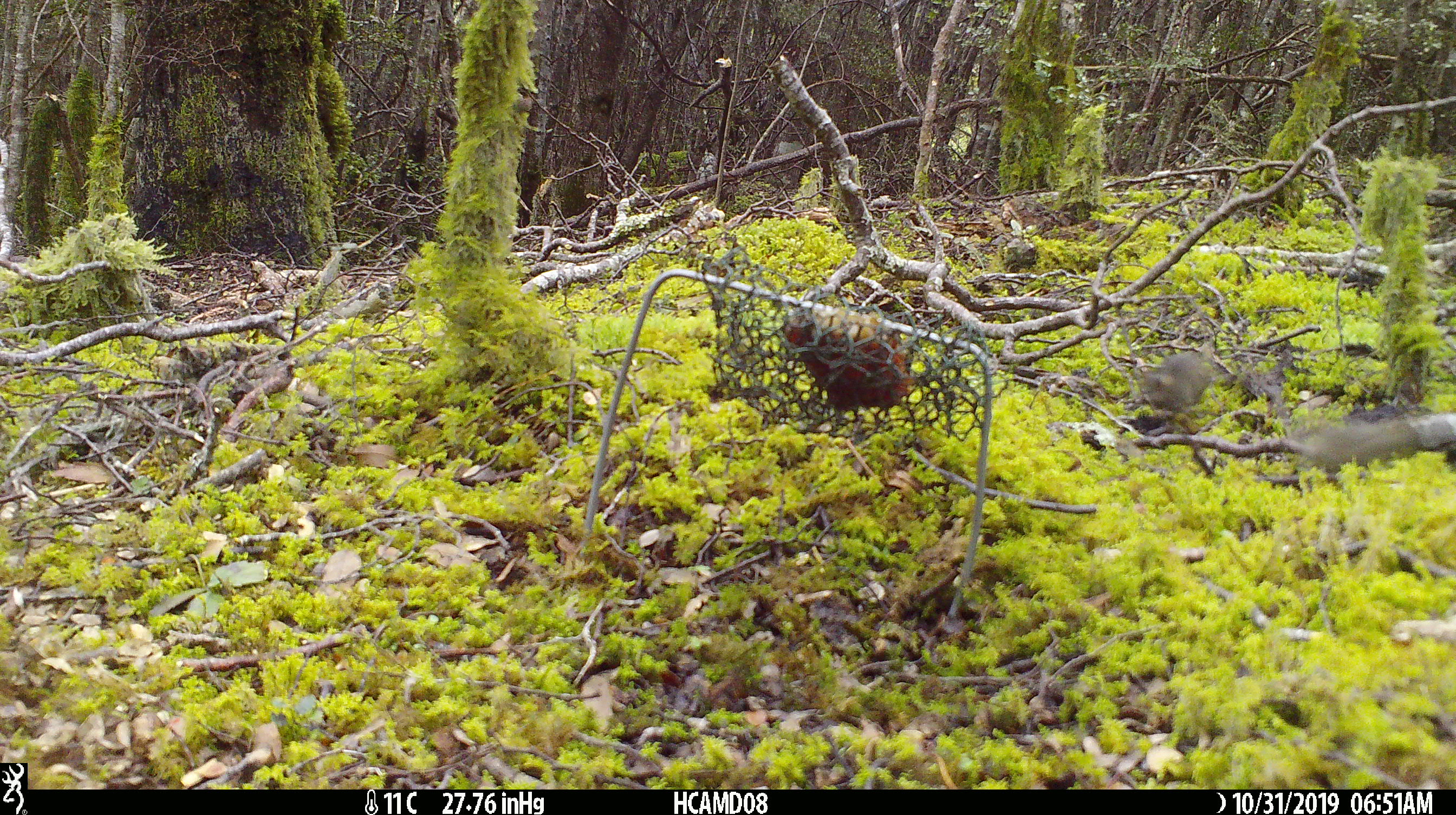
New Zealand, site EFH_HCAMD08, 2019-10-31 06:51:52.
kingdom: Animalia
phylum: Chordata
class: Mammalia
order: Rodentia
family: Muridae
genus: Mus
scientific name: Mus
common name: mouse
Mouse (Mus).